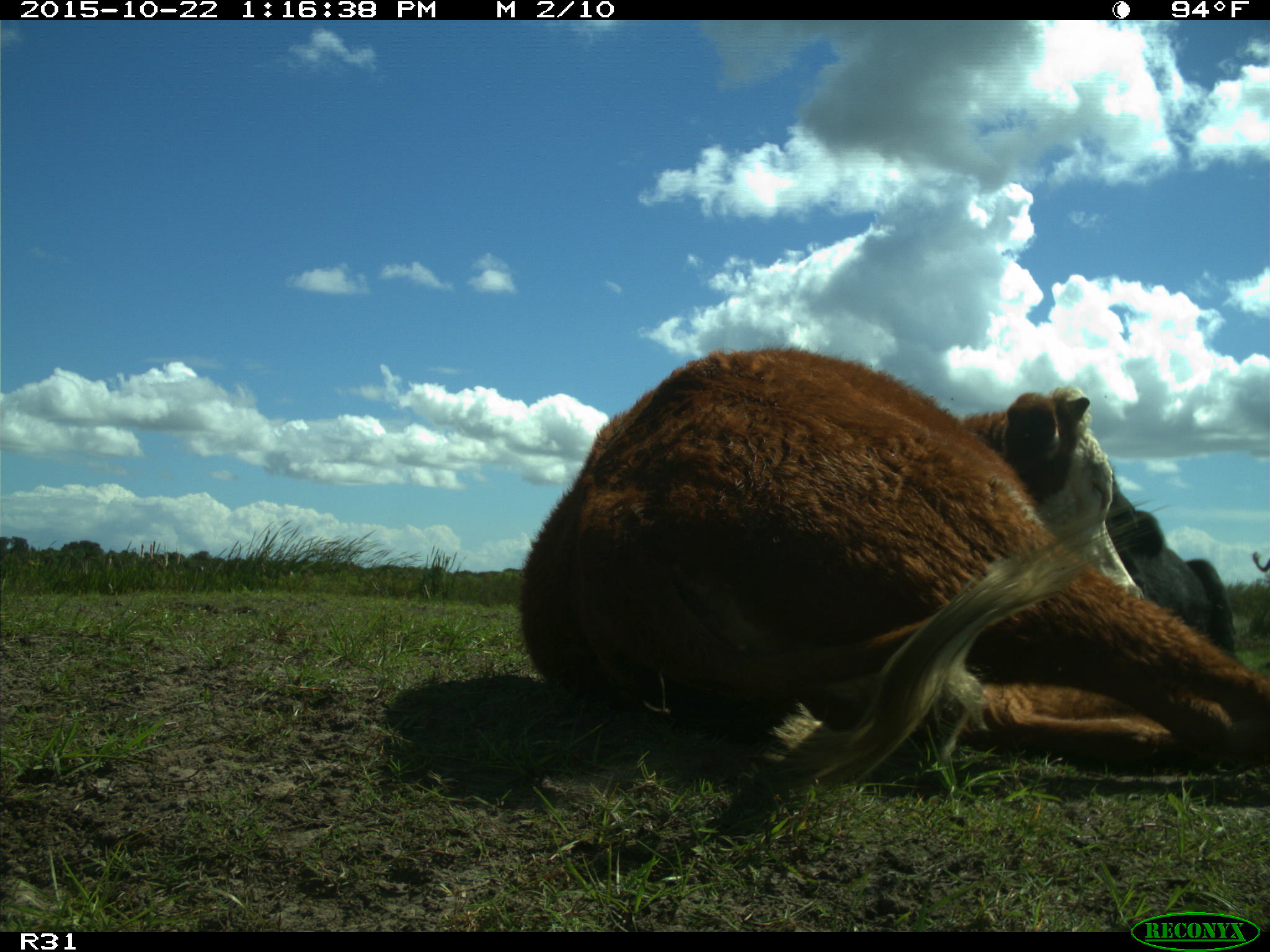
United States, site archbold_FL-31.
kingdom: Animalia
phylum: Chordata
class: Mammalia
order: Artiodactyla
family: Bovidae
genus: Bos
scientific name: Bos taurus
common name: domestic cow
Bos taurus (domestic cow).